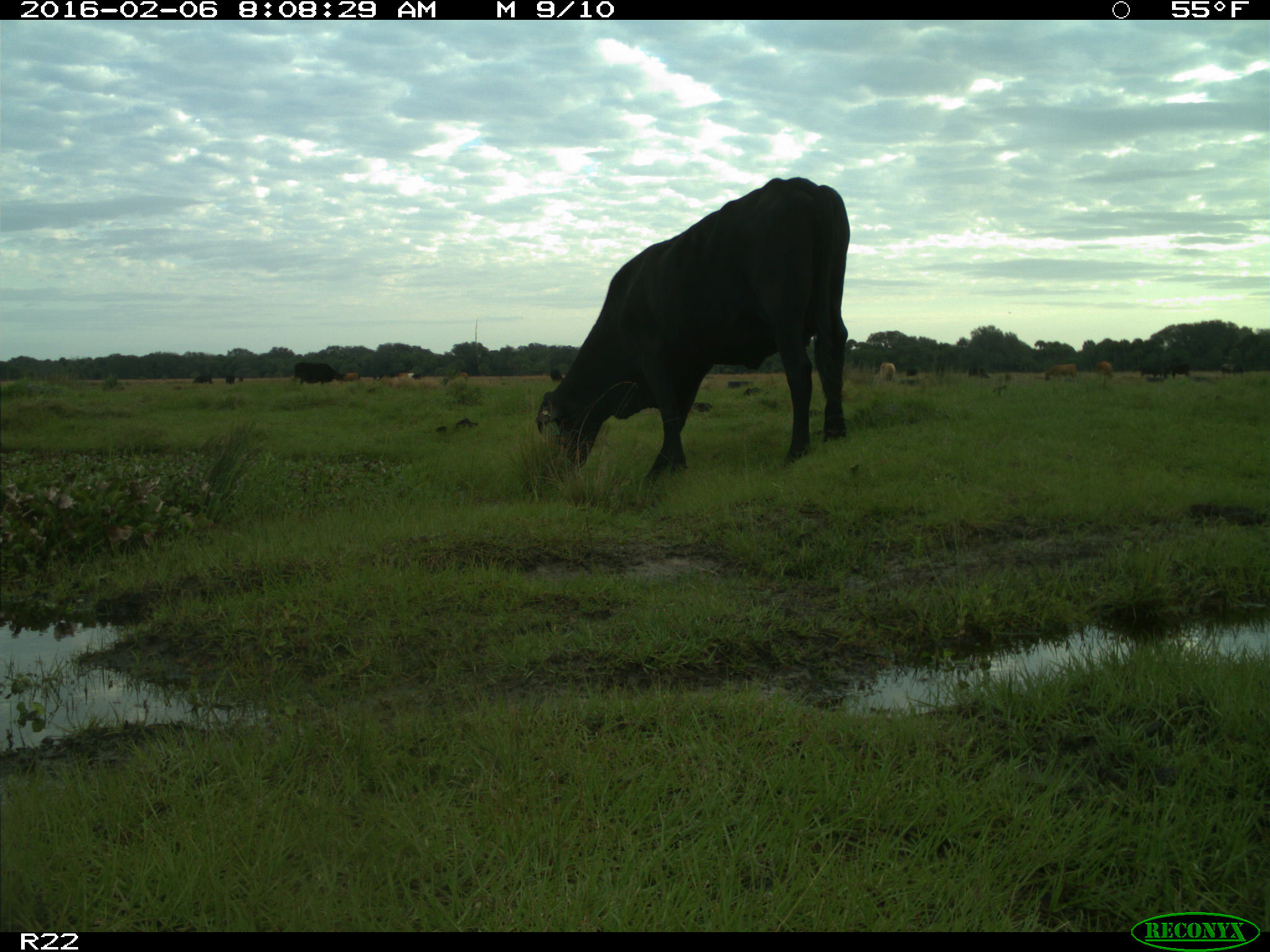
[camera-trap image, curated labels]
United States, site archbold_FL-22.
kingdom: Animalia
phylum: Chordata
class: Mammalia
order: Artiodactyla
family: Bovidae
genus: Bos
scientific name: Bos taurus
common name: domestic cow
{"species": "Bos taurus (domestic cow)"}